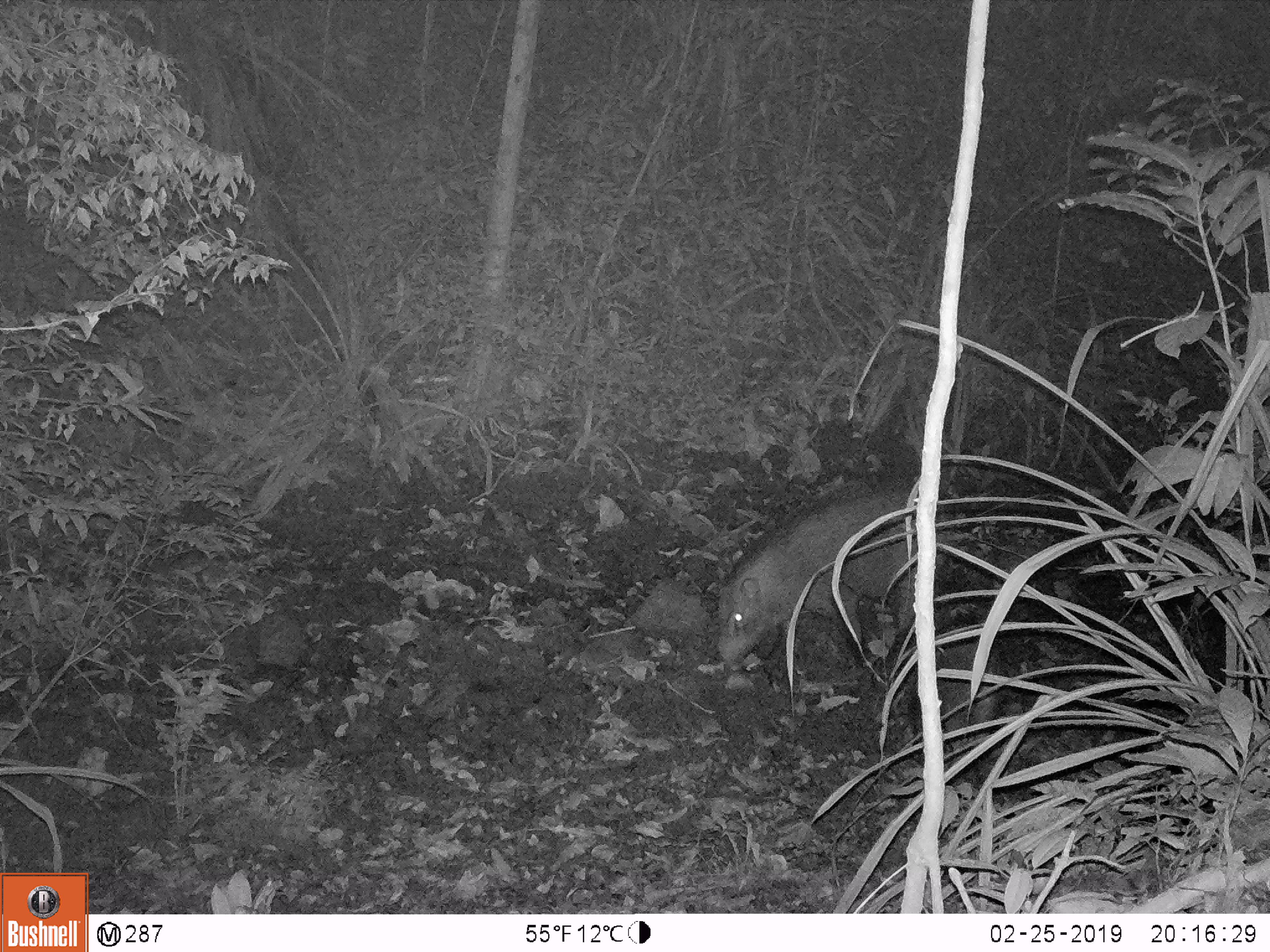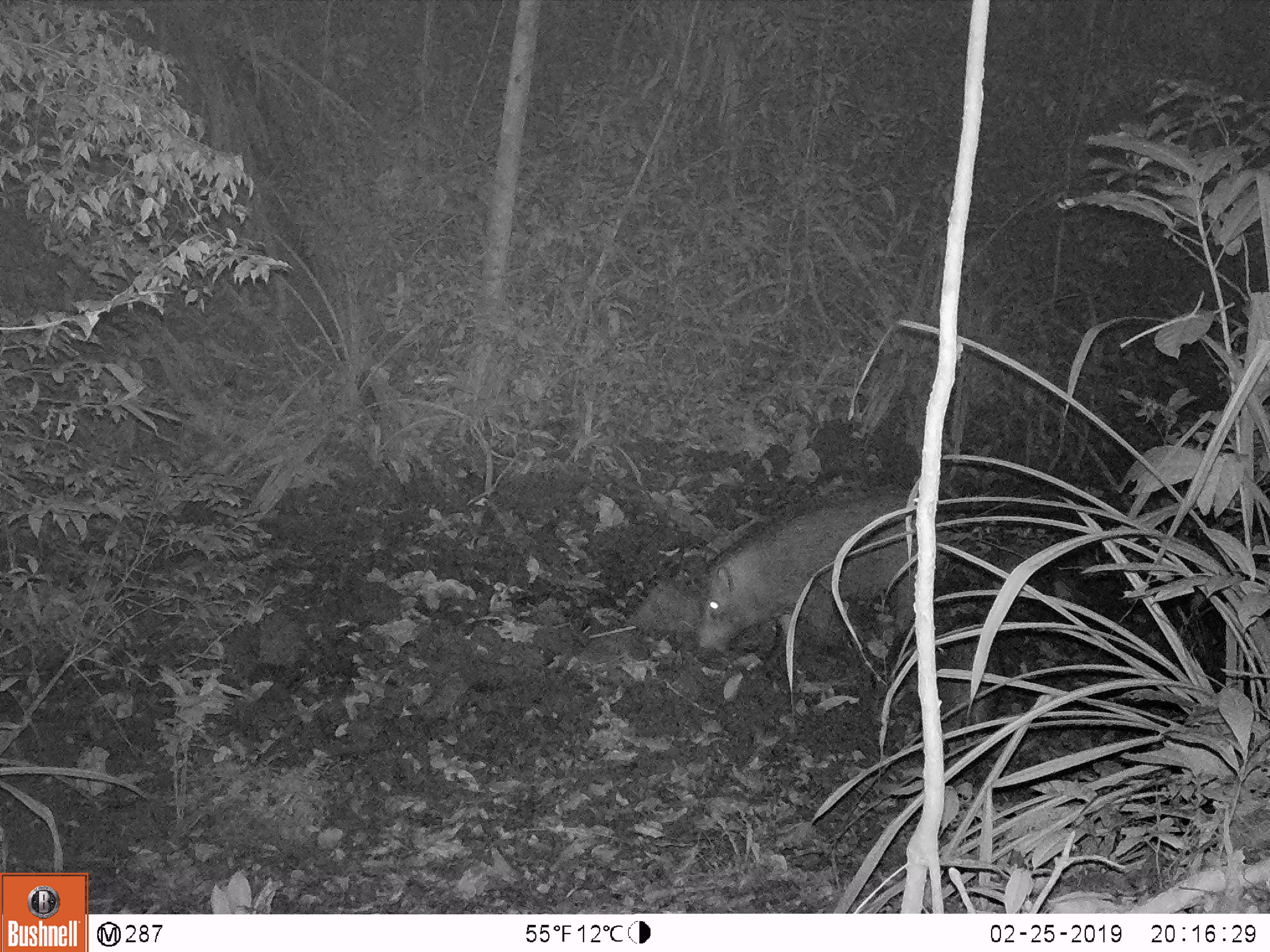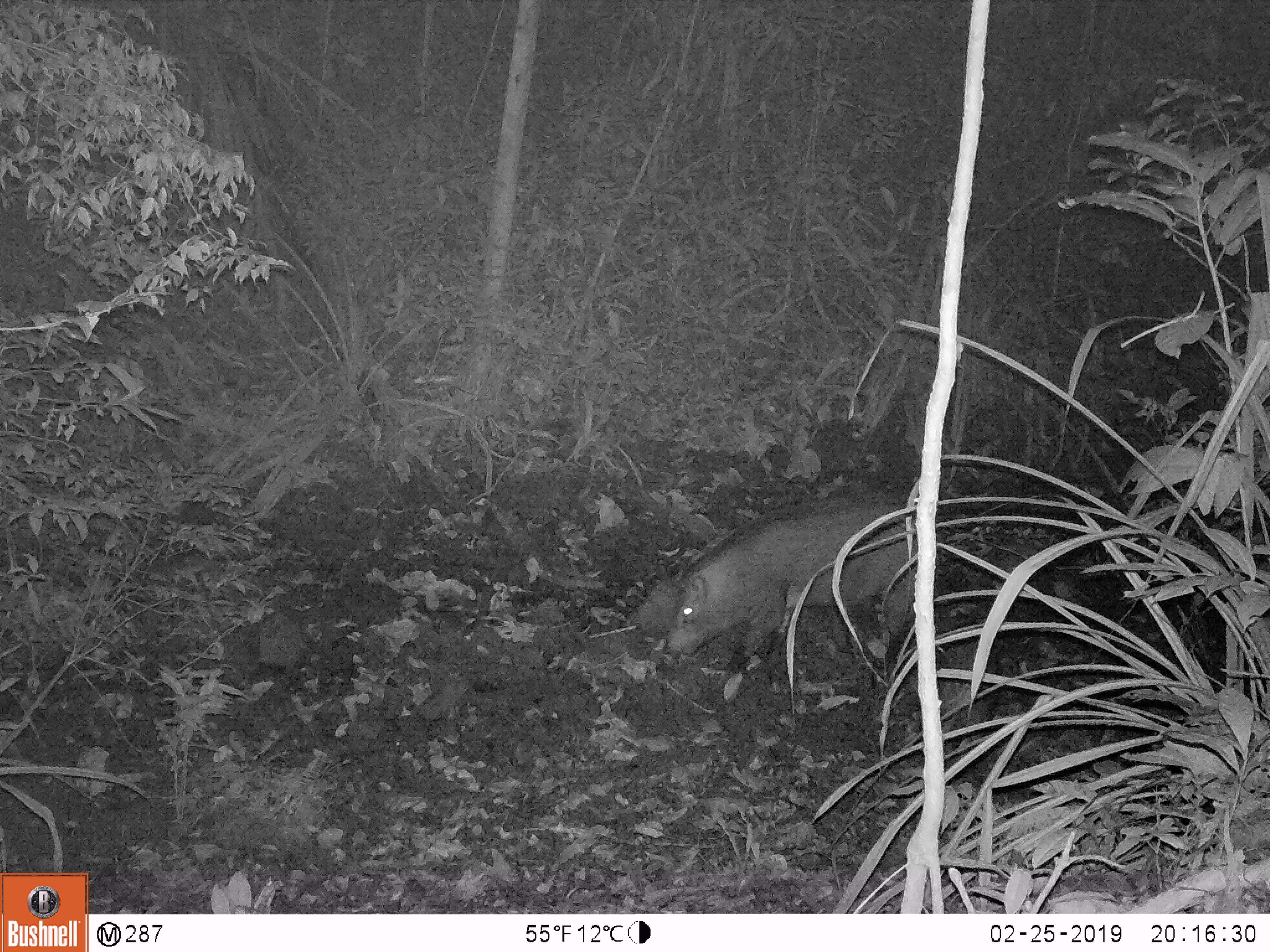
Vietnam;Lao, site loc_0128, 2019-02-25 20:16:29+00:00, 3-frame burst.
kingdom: Animalia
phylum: Chordata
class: Mammalia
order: Artiodactyla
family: Suidae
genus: Sus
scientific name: Sus scrofa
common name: eurasian wild pig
Eurasian wild pig (Sus scrofa). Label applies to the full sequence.